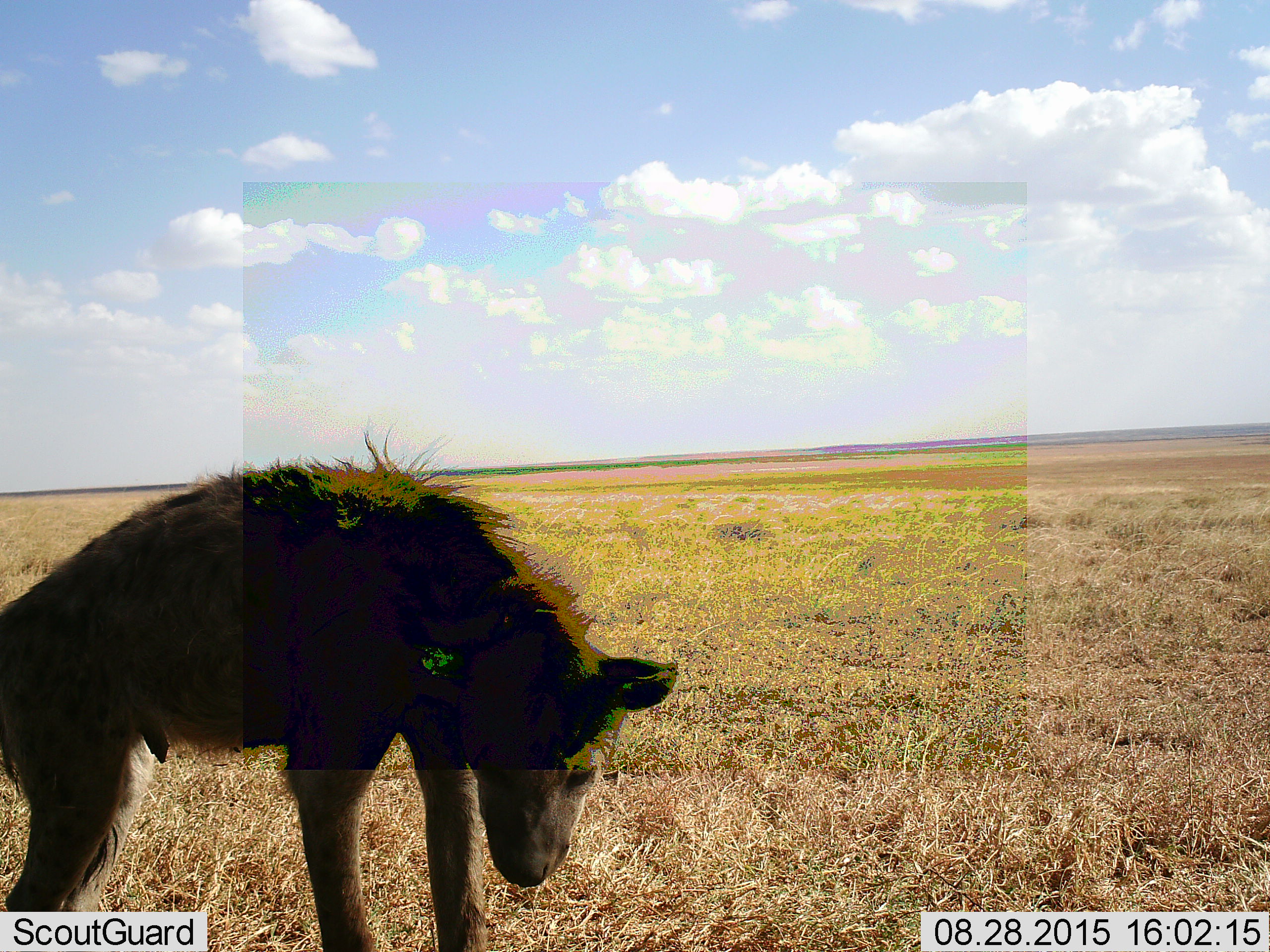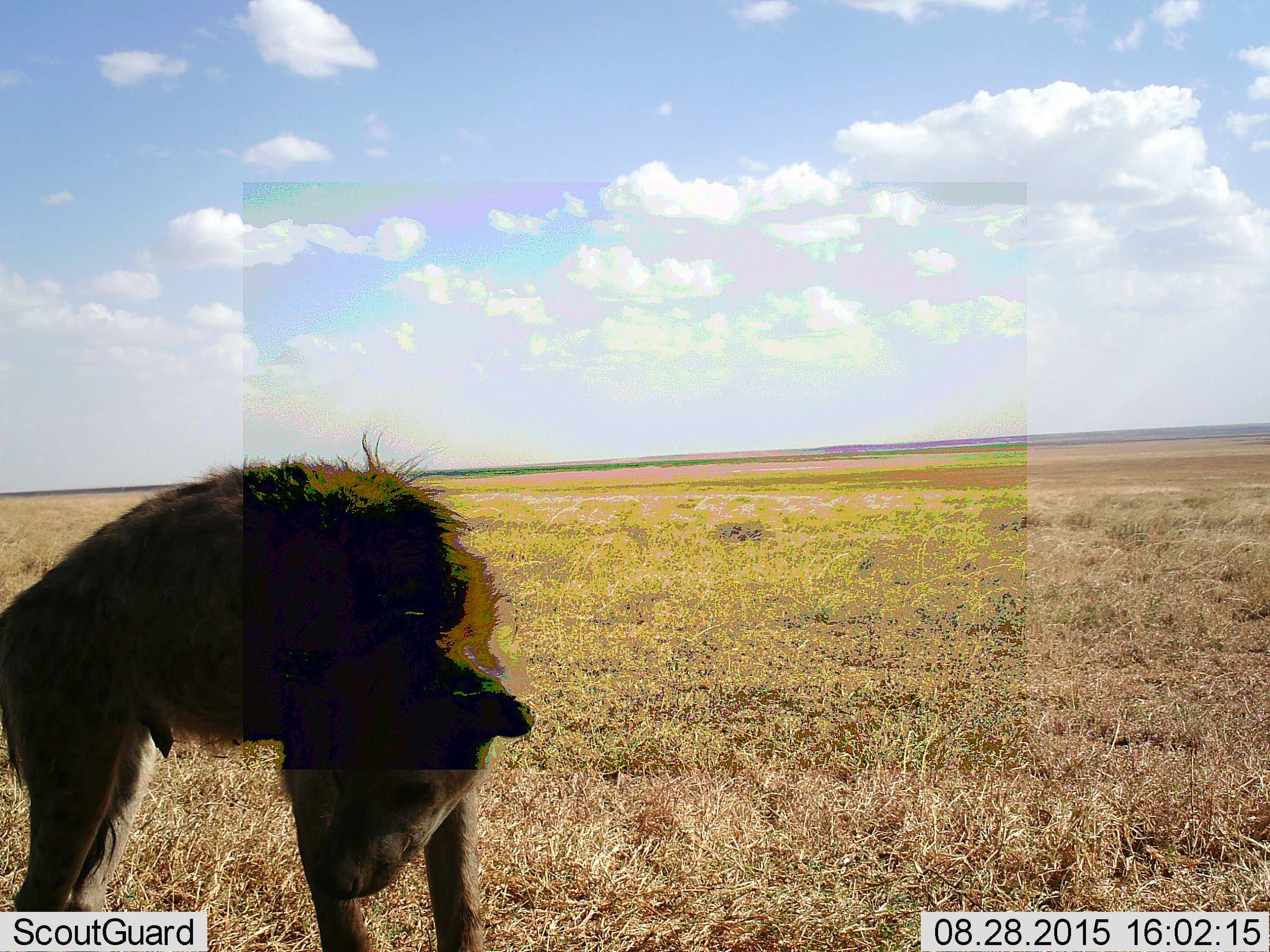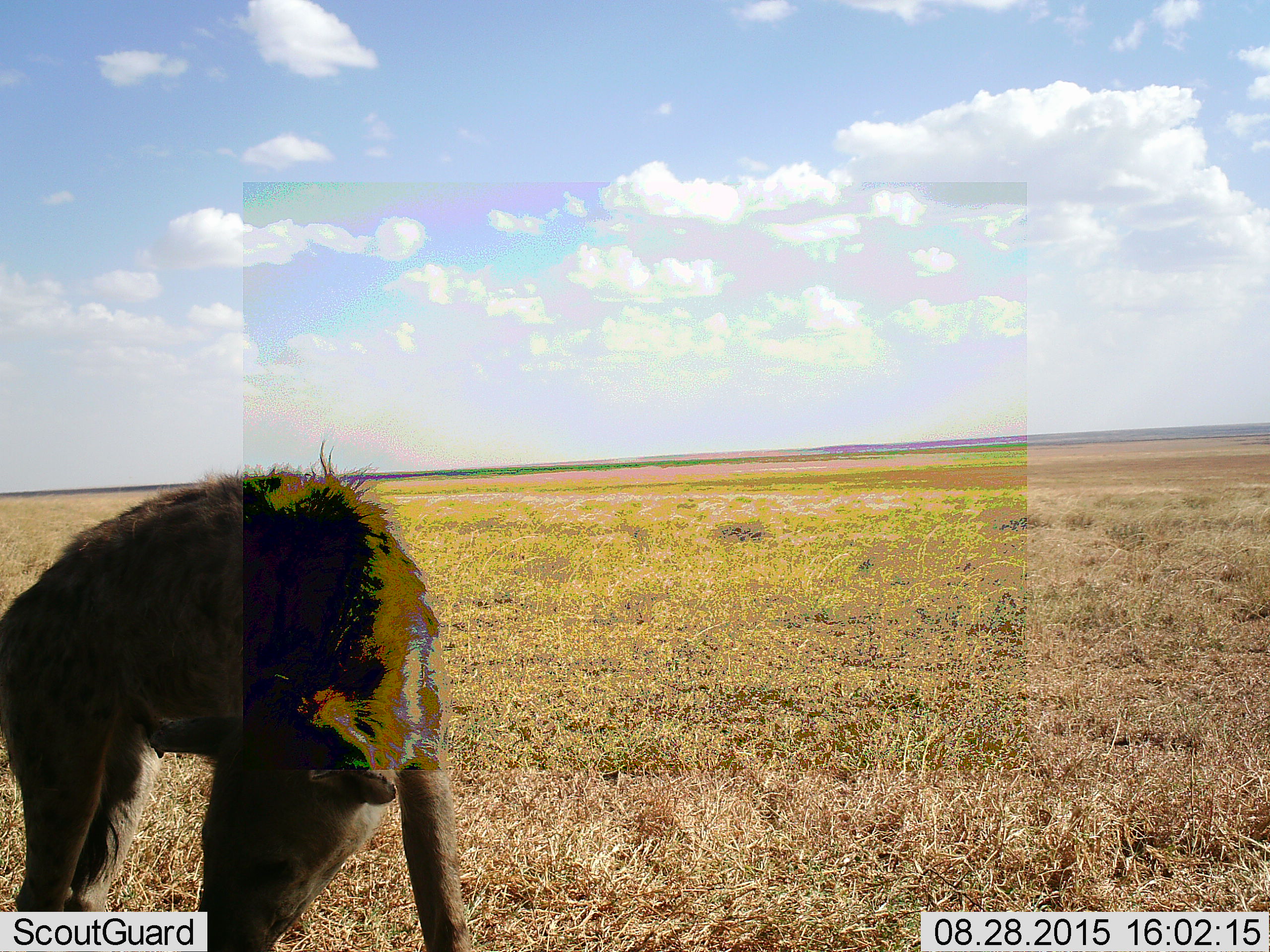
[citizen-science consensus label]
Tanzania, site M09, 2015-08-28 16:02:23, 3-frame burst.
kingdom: Animalia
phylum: Chordata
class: Mammalia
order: Carnivora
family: Hyaenidae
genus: Crocuta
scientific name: Crocuta crocuta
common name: spotted hyena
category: hyenaspotted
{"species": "hyenaspotted (spotted hyena) (Crocuta crocuta)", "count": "1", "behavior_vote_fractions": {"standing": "71%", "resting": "0%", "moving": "29%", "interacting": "0%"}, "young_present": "0%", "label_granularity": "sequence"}